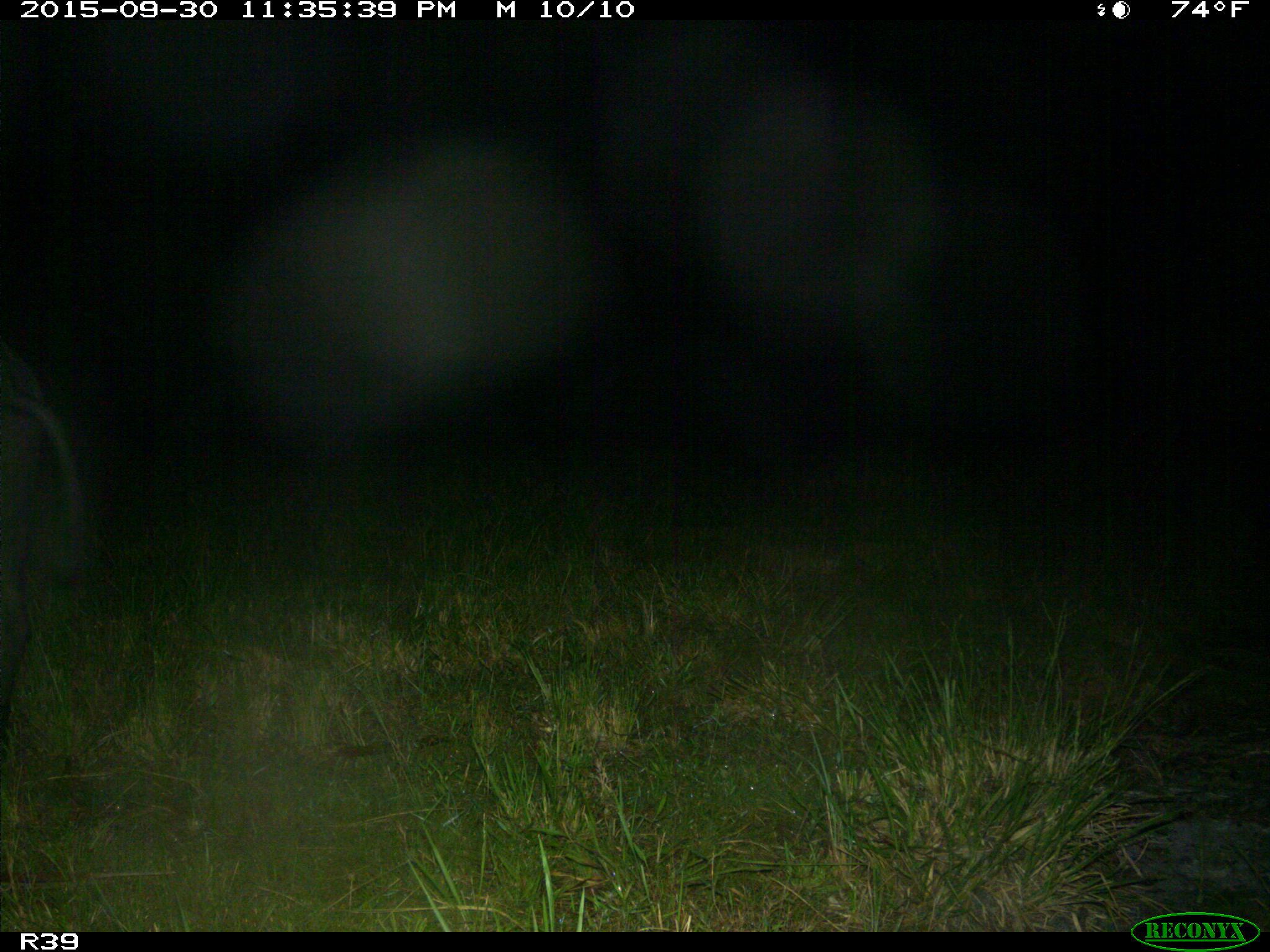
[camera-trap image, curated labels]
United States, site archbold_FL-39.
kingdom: Animalia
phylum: Chordata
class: Mammalia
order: Artiodactyla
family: Suidae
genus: Sus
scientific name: Sus scrofa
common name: wild boar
Sus scrofa (wild boar).